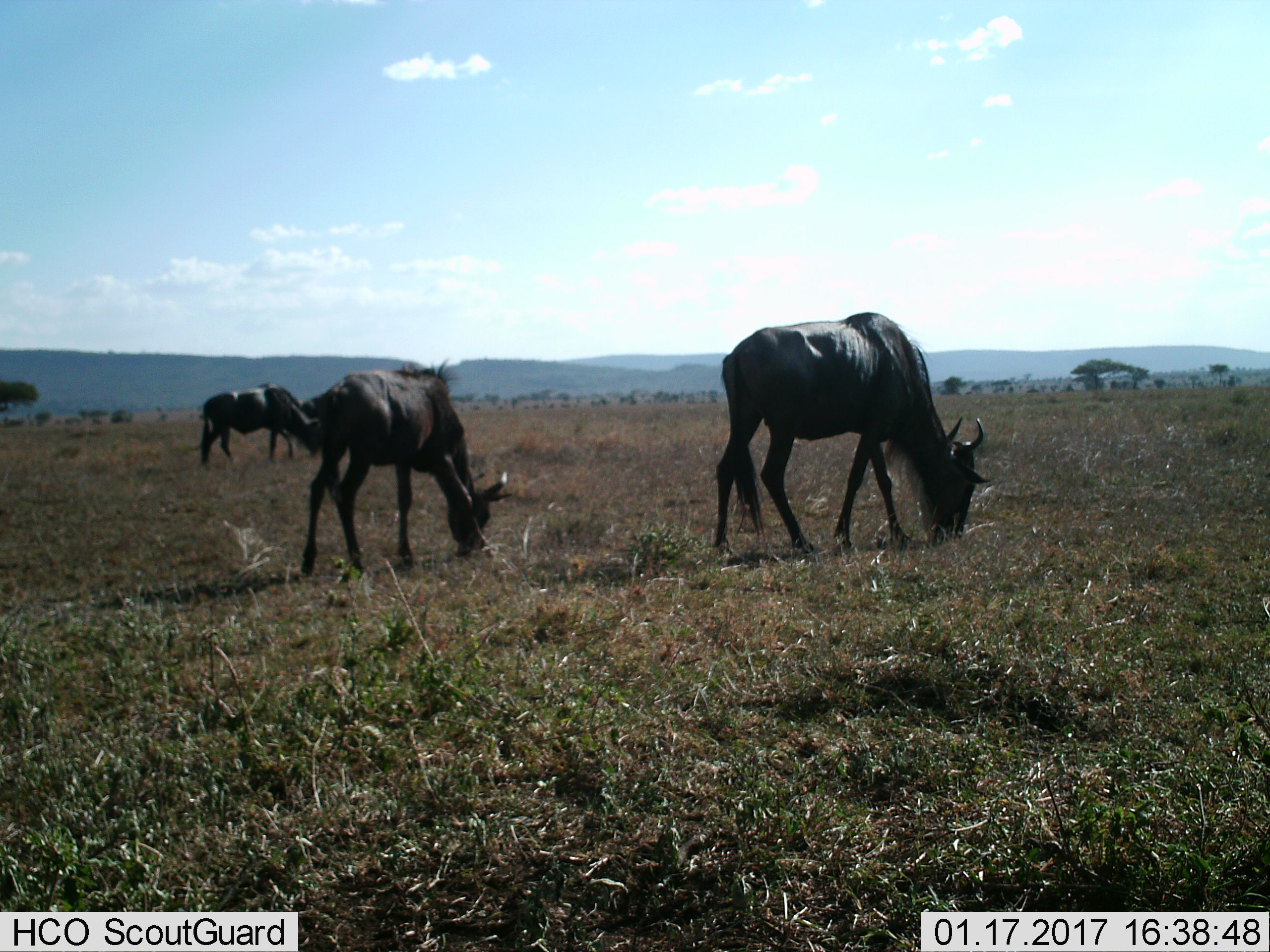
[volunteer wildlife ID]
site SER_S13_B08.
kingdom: Animalia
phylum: Chordata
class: Mammalia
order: Artiodactyla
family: Bovidae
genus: Connochaetes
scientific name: Connochaetes taurinus taurinus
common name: blue wildebeest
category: wildebeestblue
Wildebeestblue (blue wildebeest) (Connochaetes taurinus taurinus), count 3. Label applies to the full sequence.